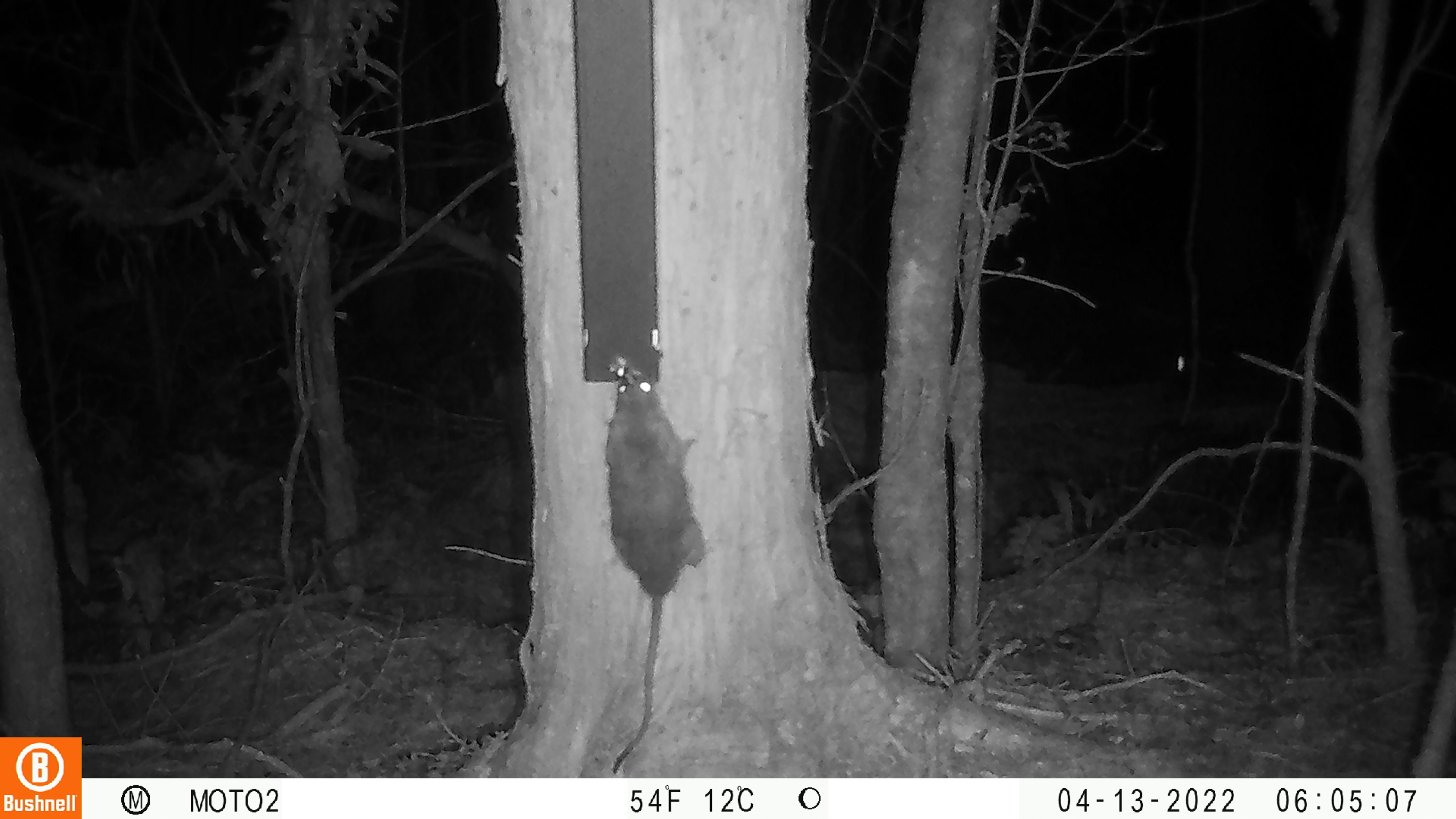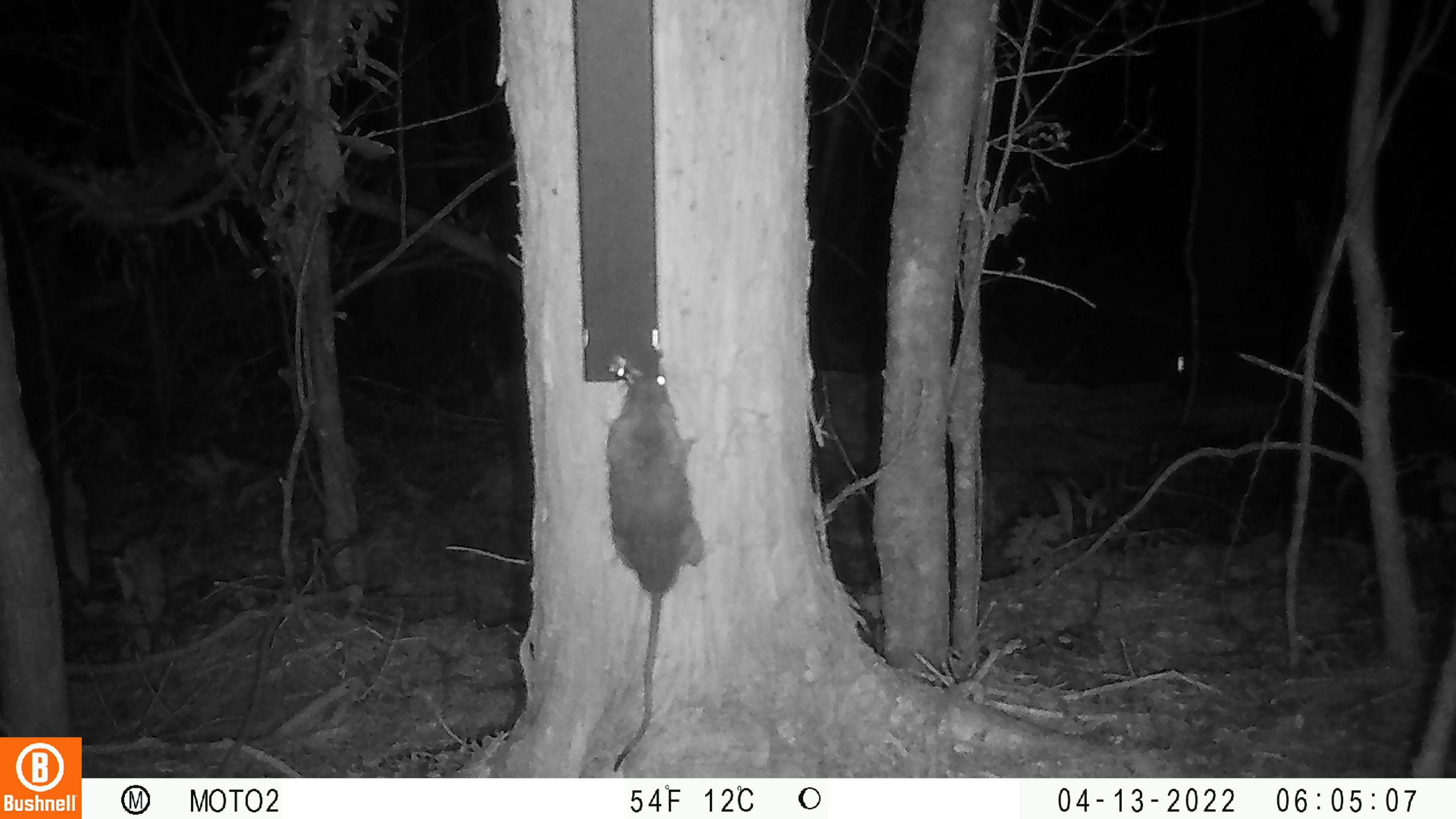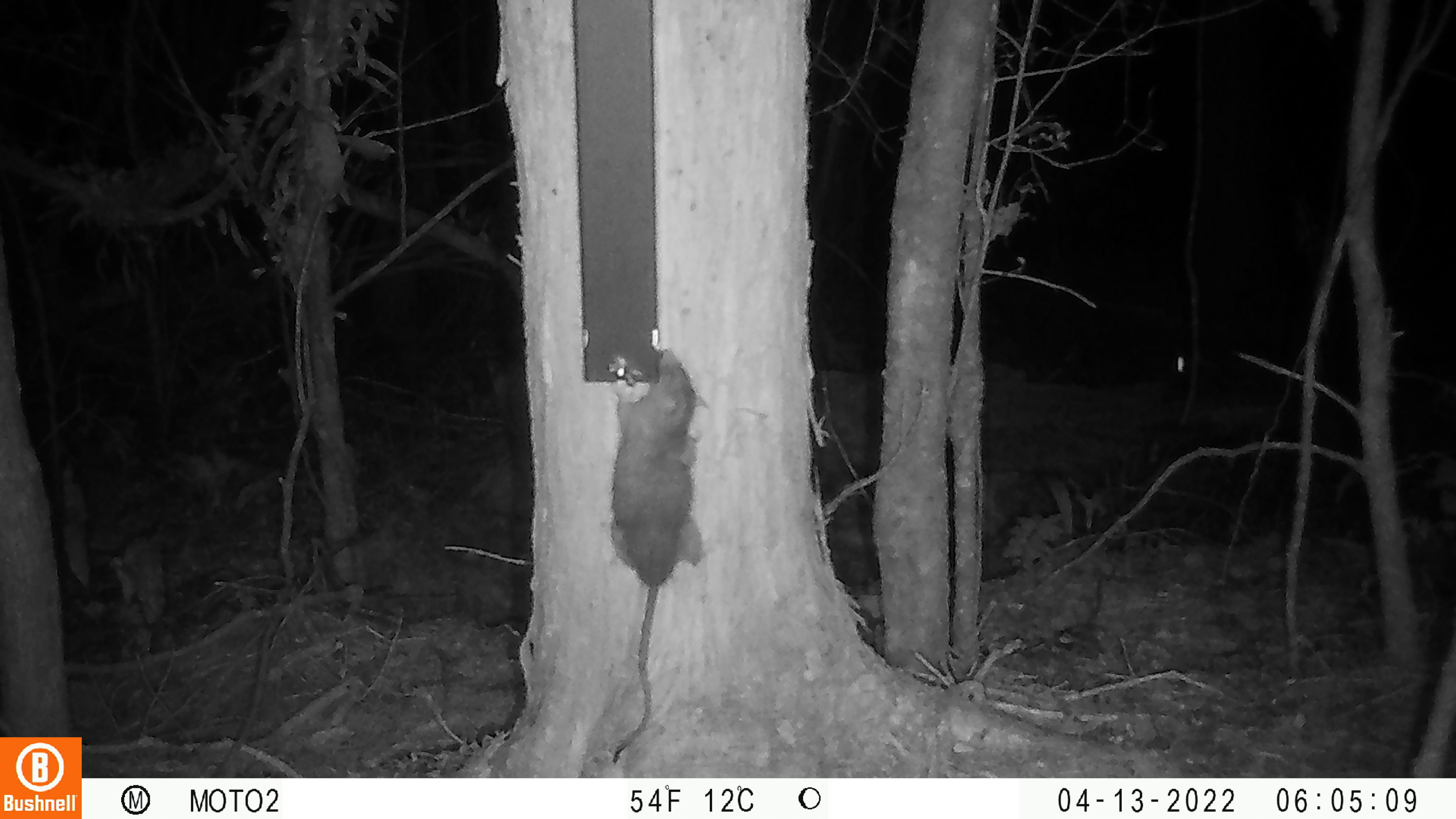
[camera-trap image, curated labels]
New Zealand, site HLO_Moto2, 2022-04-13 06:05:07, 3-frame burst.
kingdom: Animalia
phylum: Chordata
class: Mammalia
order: Rodentia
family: Muridae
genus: Rattus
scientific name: Rattus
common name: rat